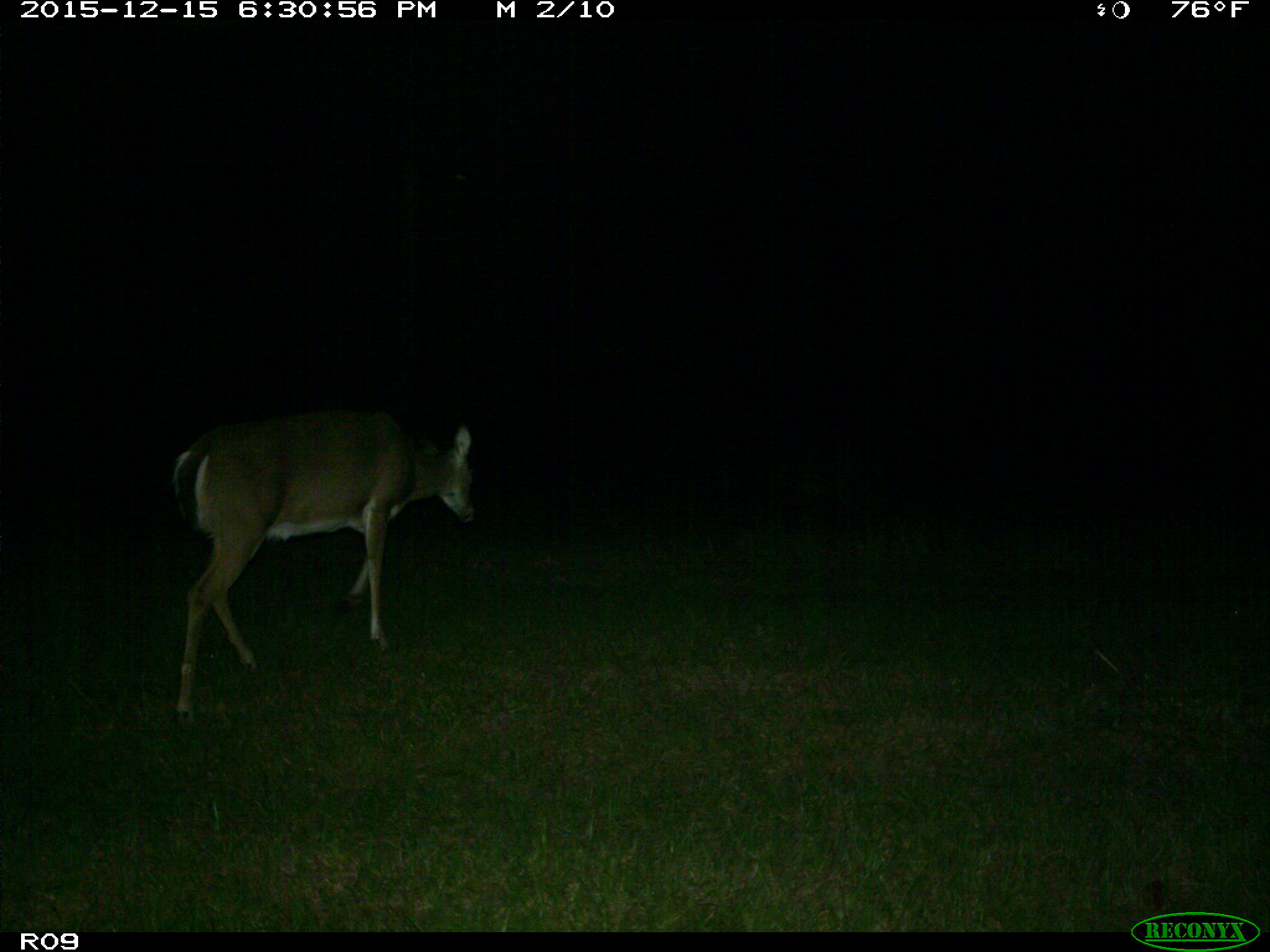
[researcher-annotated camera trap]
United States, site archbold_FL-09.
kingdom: Animalia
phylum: Chordata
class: Mammalia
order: Artiodactyla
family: Cervidae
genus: Odocoileus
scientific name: Odocoileus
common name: deer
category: unidentified deer